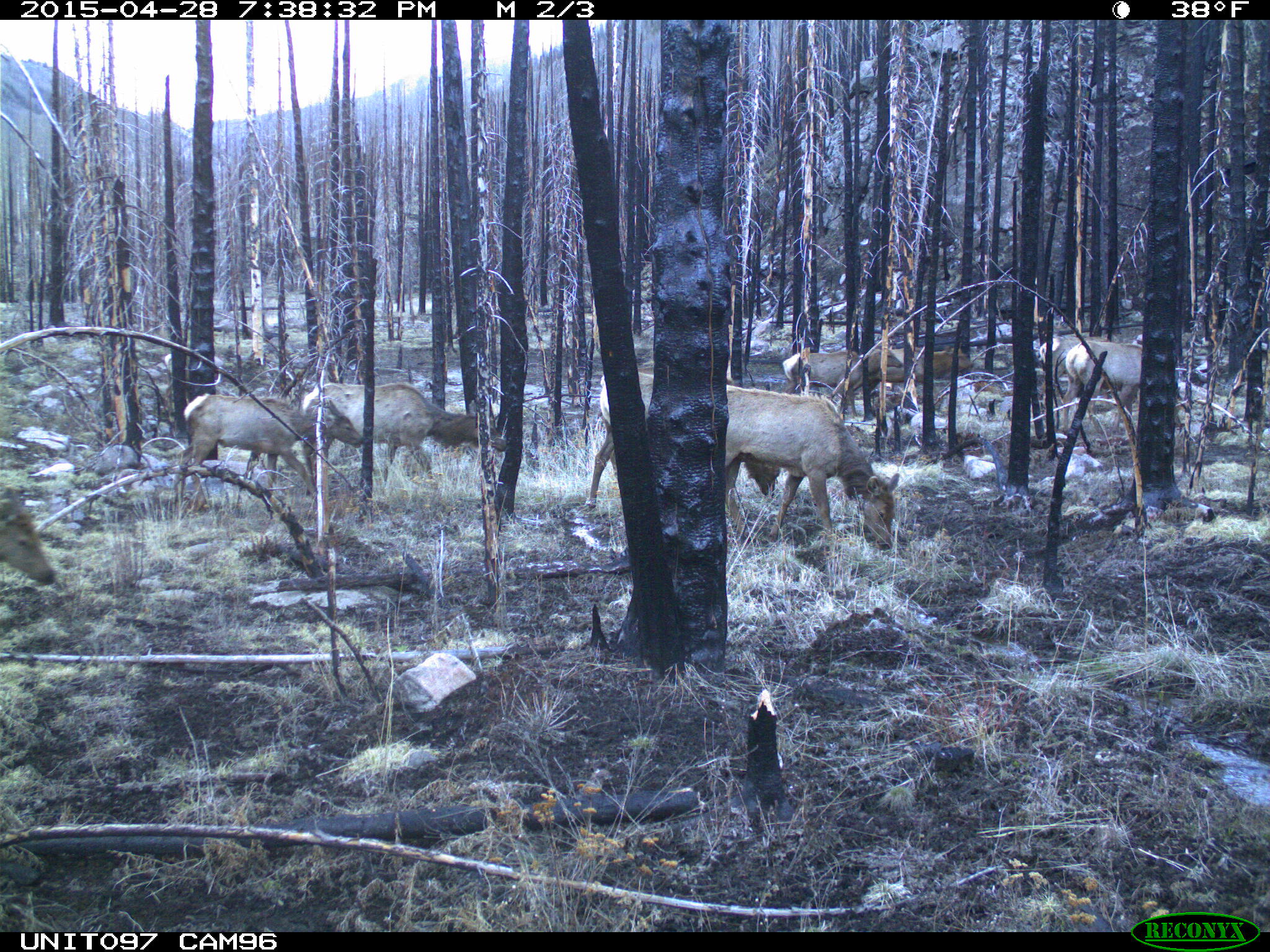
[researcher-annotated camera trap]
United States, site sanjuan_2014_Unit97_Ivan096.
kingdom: Animalia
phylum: Chordata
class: Mammalia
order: Artiodactyla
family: Cervidae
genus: Cervus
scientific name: Cervus elaphus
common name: red deer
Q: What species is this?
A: Cervus elaphus (red deer).